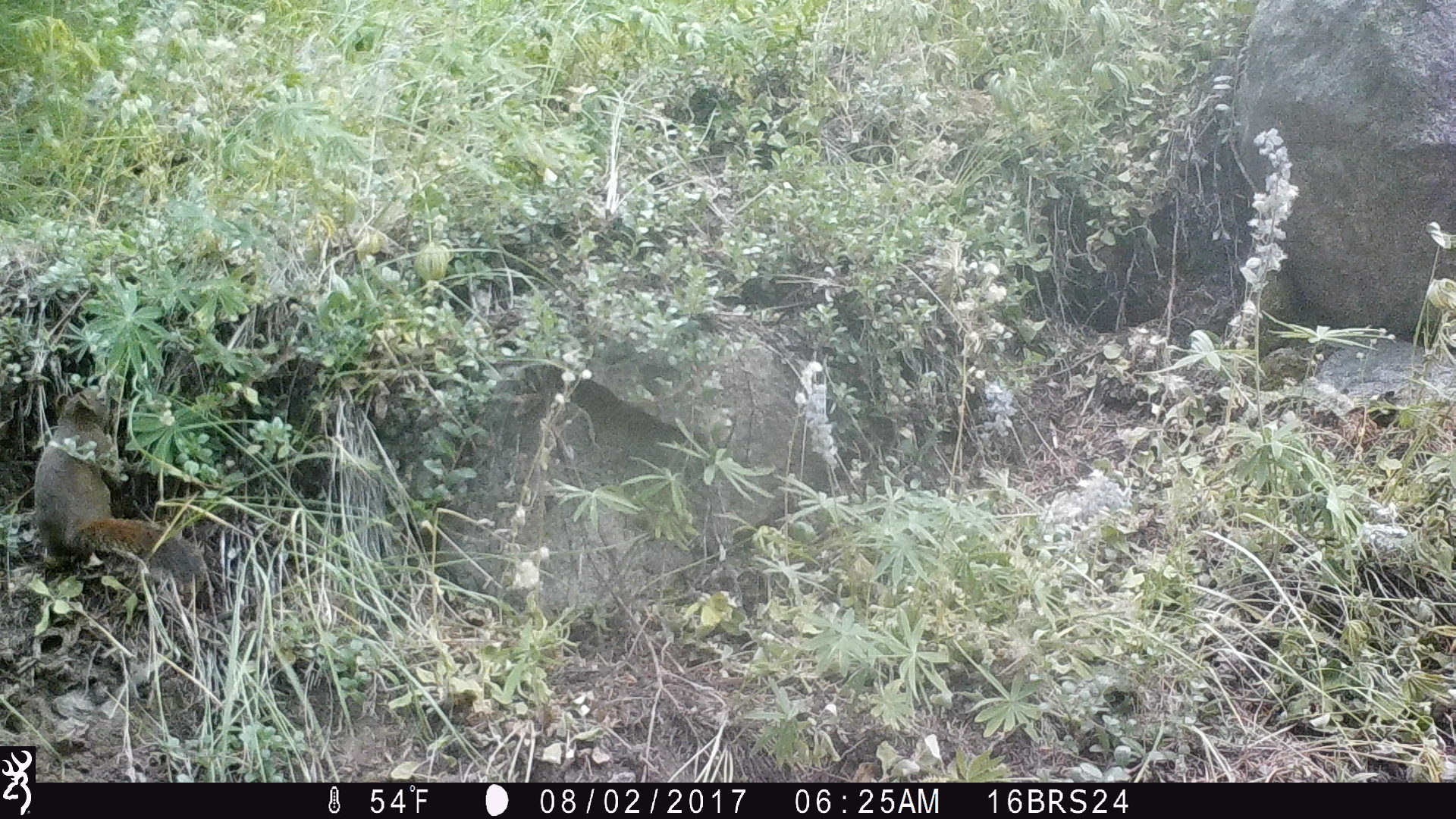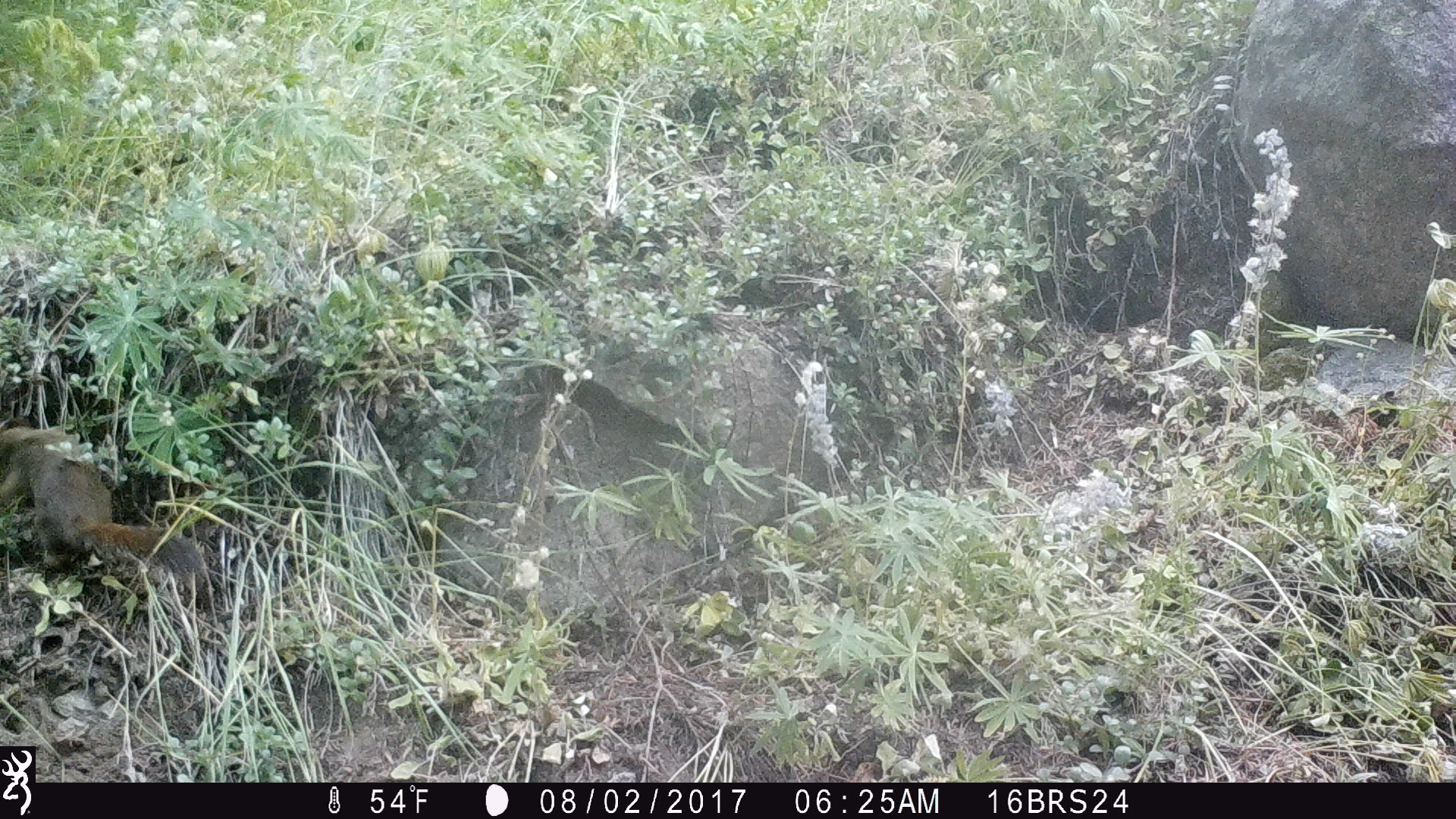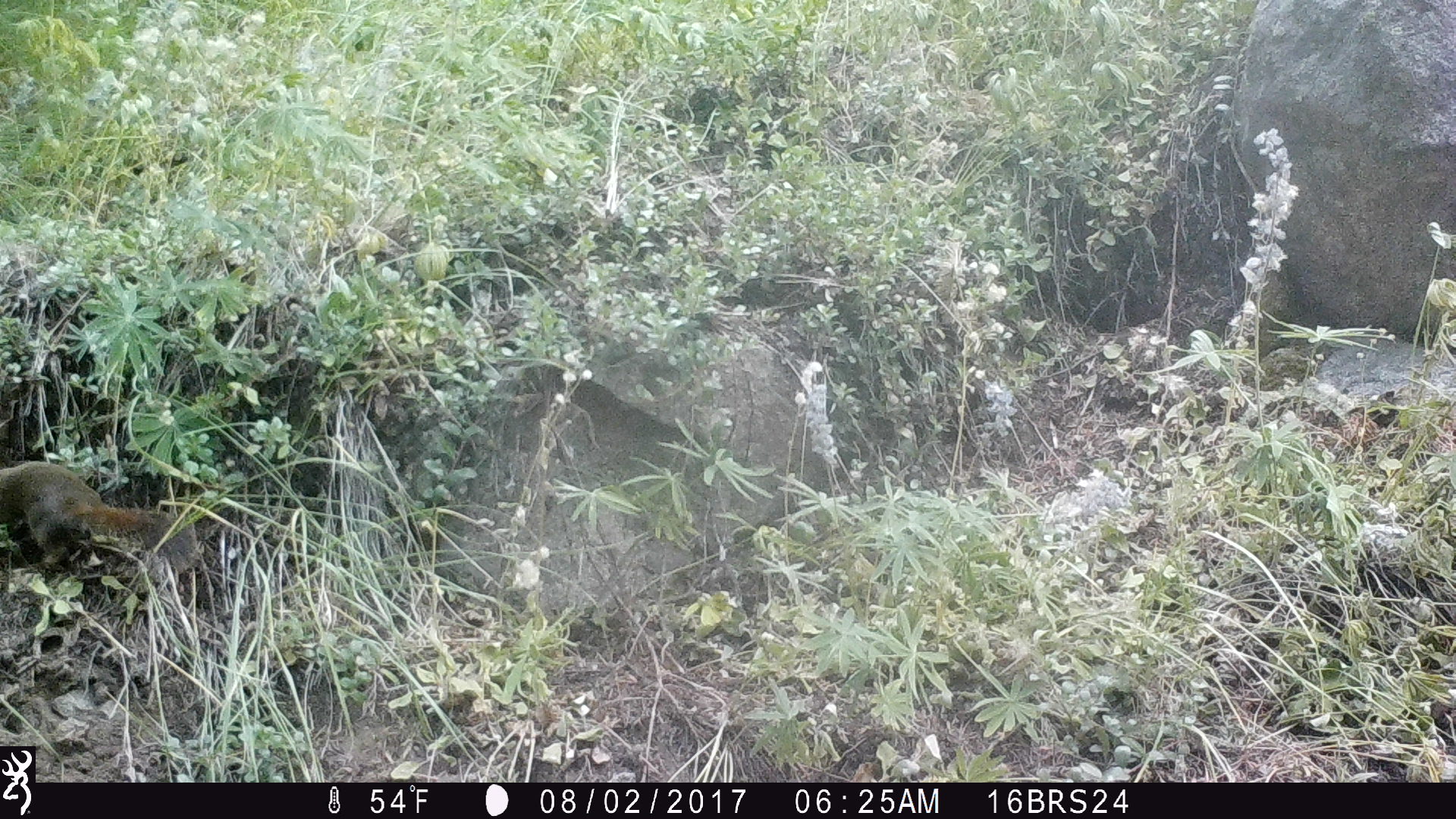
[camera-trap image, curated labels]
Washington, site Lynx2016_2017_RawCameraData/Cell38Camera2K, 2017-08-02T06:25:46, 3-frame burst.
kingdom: Animalia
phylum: Chordata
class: Mammalia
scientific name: Mammalia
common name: small mammal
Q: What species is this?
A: Small mammal (Mammalia).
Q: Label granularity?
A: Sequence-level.